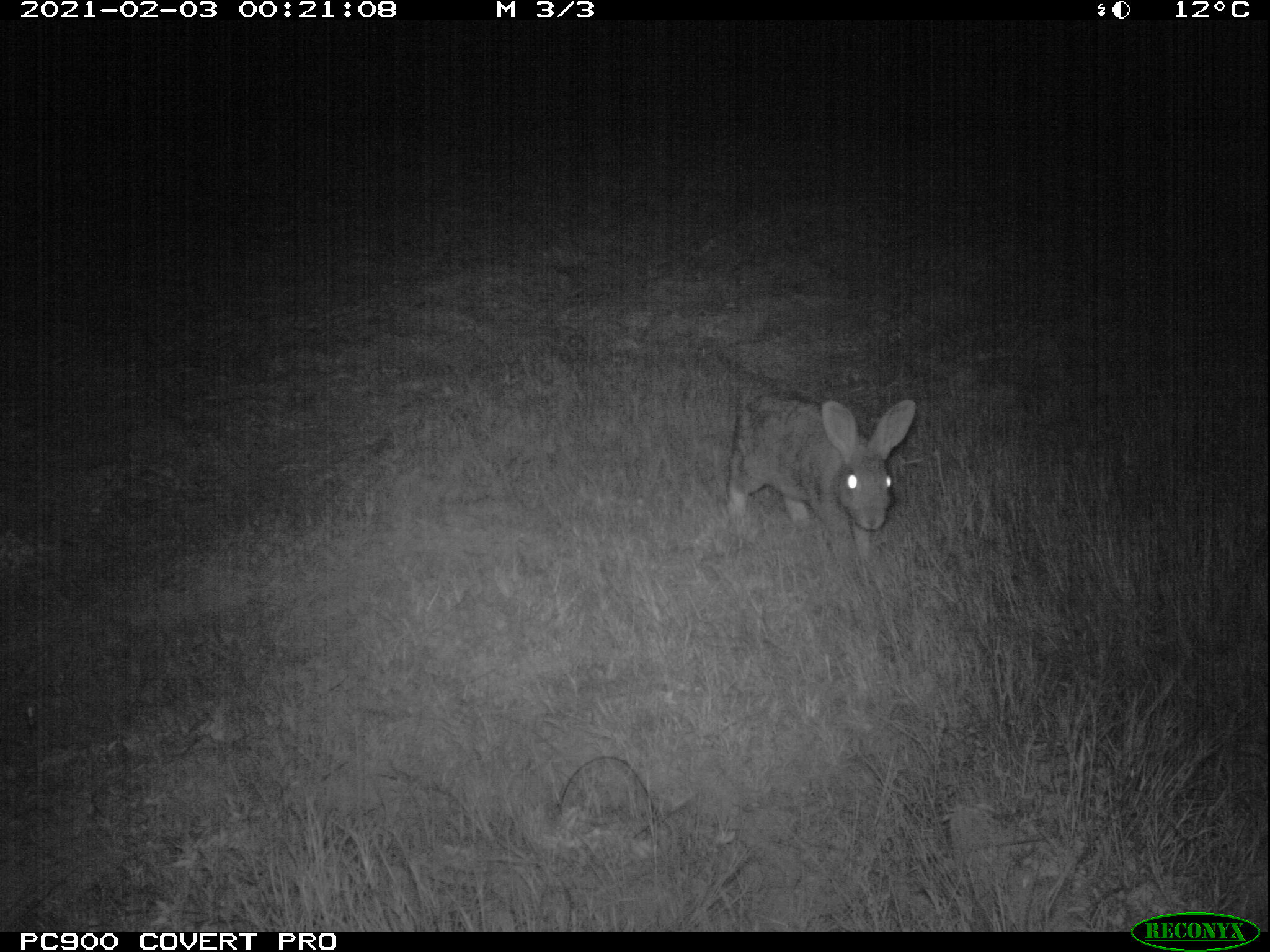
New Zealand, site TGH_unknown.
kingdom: Animalia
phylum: Chordata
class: Mammalia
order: Lagomorpha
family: Leporidae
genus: Oryctolagus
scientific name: Oryctolagus cuniculus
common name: european rabbit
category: rabbit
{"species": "rabbit (european rabbit) (Oryctolagus cuniculus)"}